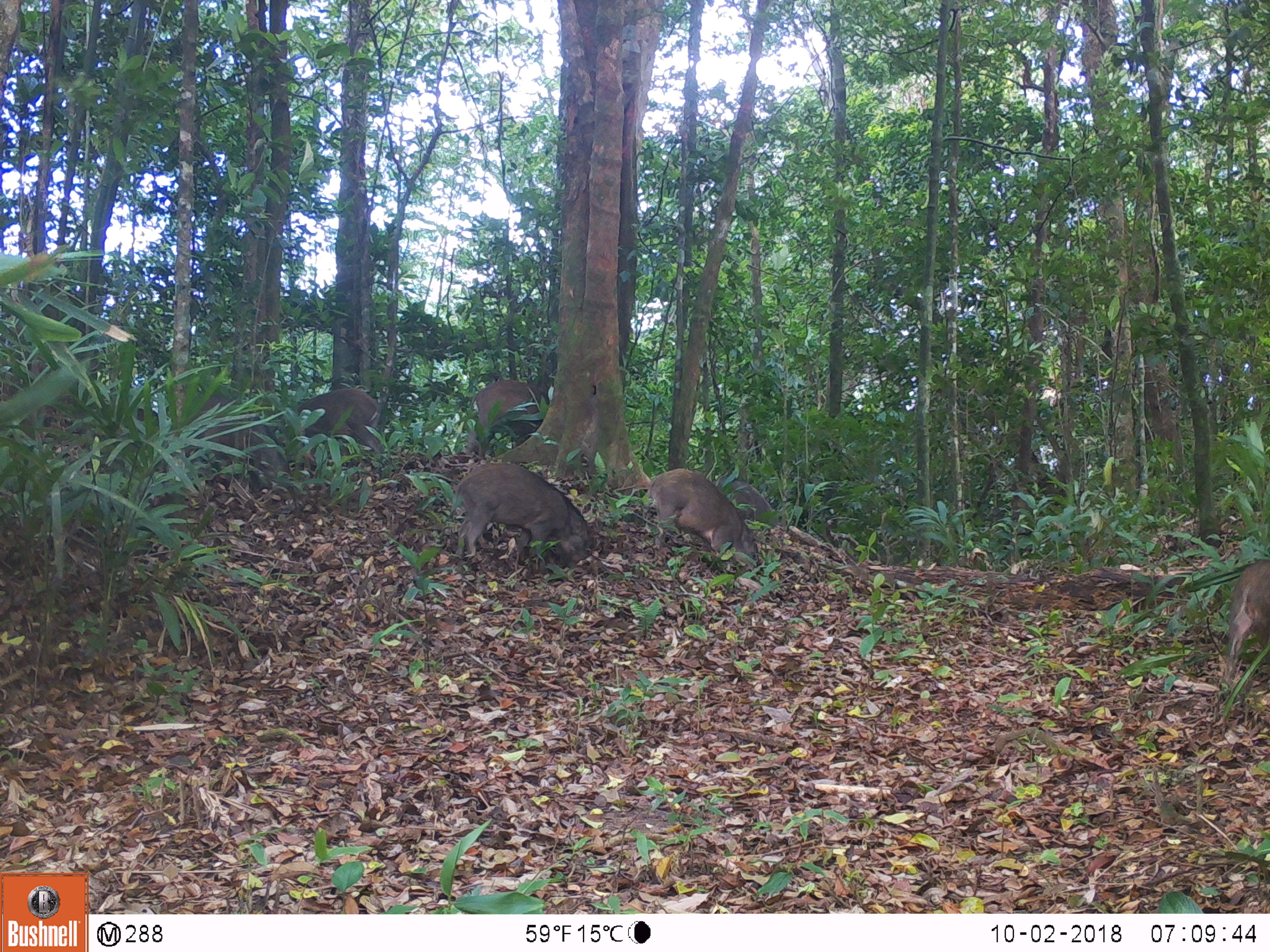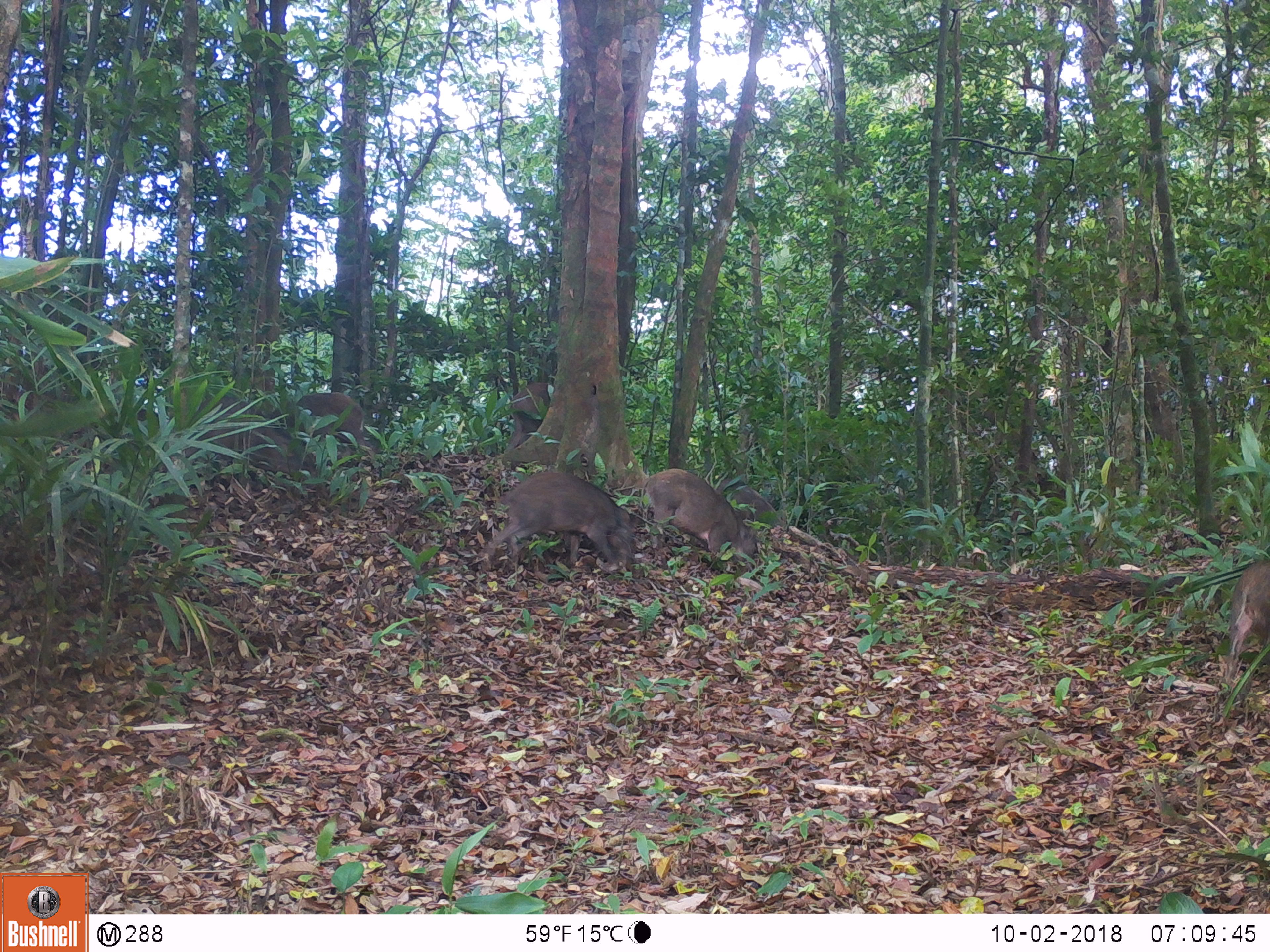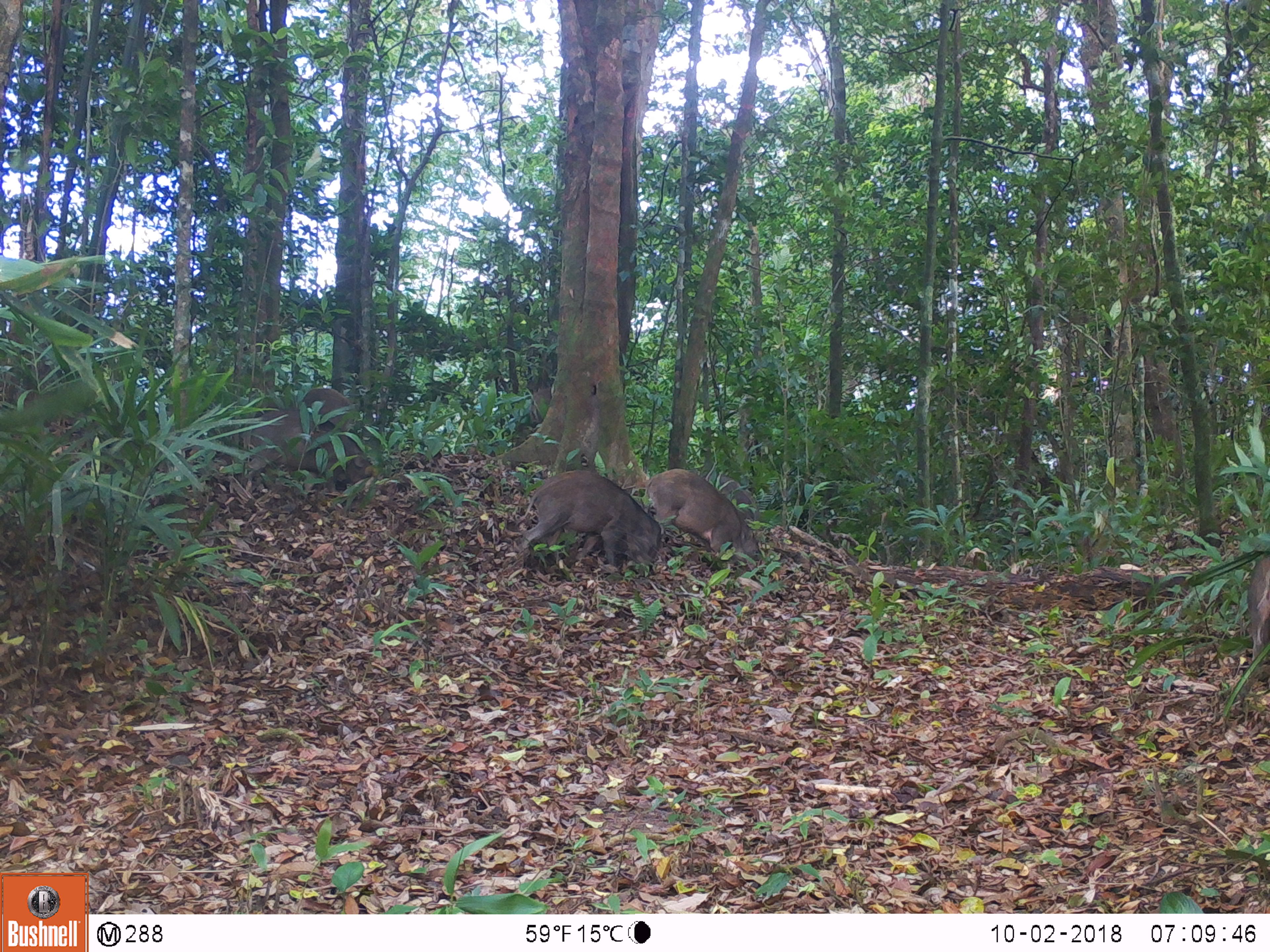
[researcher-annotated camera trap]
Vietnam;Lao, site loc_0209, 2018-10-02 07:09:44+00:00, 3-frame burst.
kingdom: Animalia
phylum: Chordata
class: Mammalia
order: Artiodactyla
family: Suidae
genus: Sus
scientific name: Sus scrofa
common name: eurasian wild pig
Eurasian wild pig (Sus scrofa). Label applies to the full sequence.